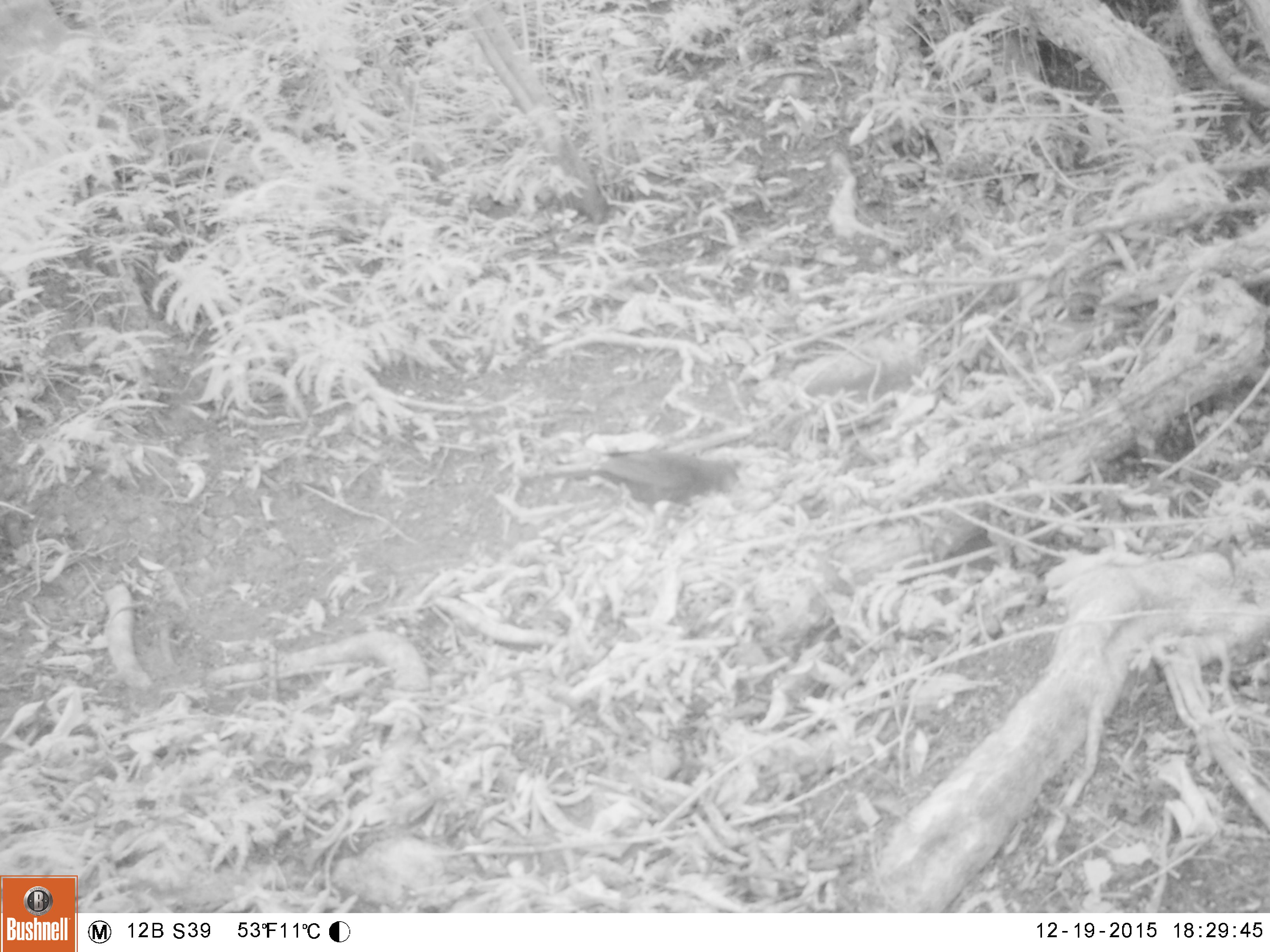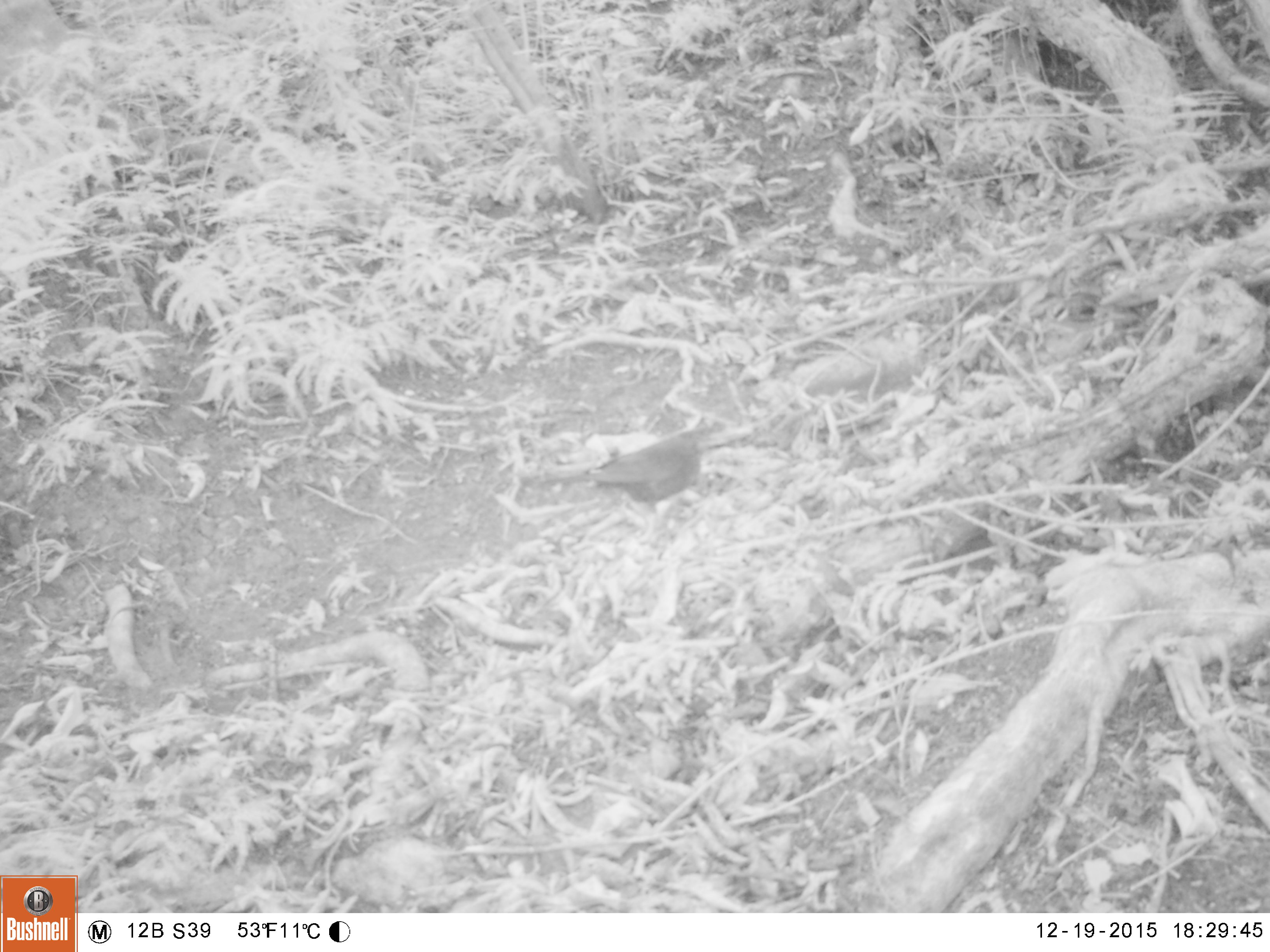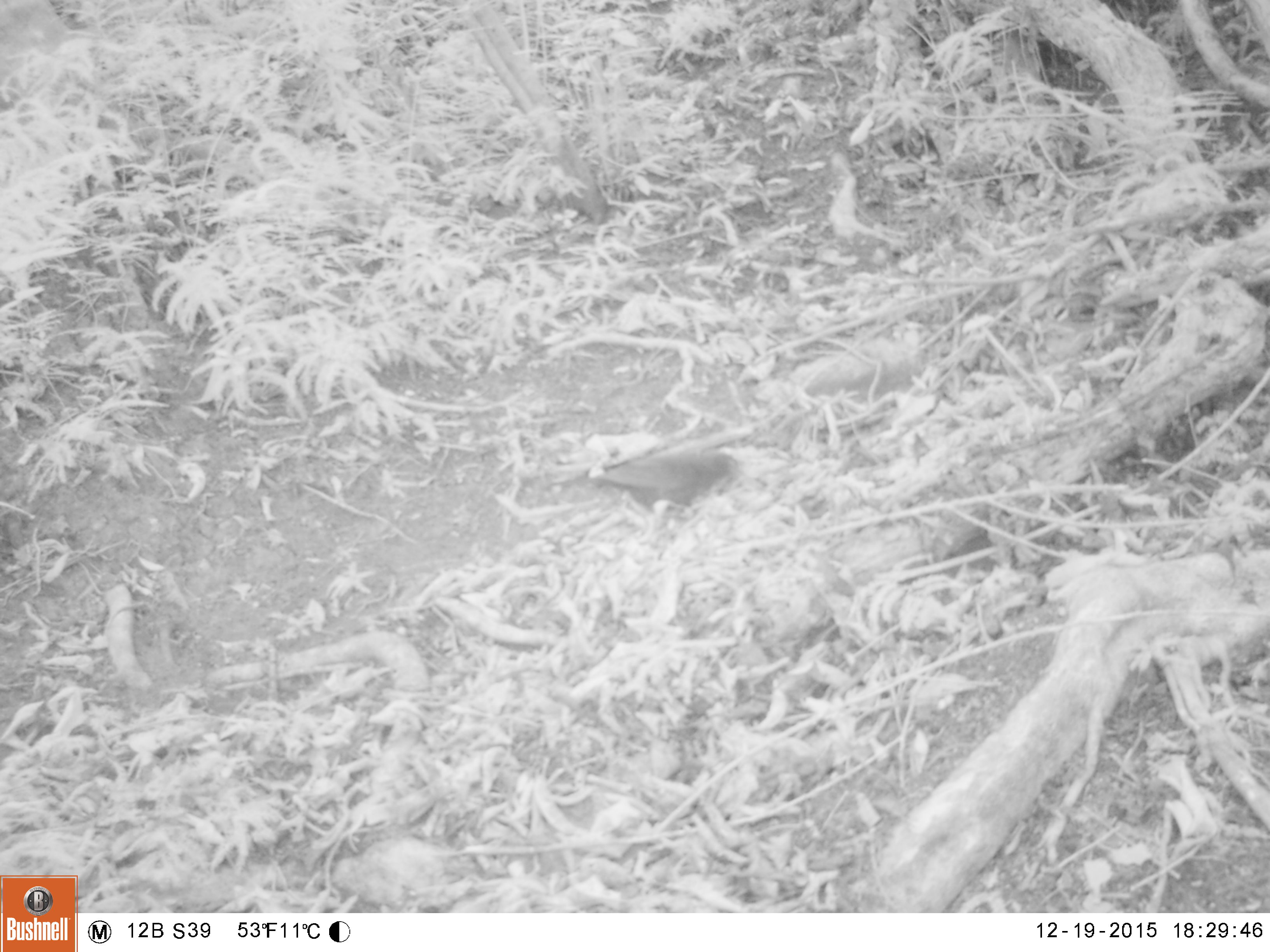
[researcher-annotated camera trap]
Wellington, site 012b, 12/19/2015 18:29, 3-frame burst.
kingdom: Animalia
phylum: Chordata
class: Aves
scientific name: Aves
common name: bird